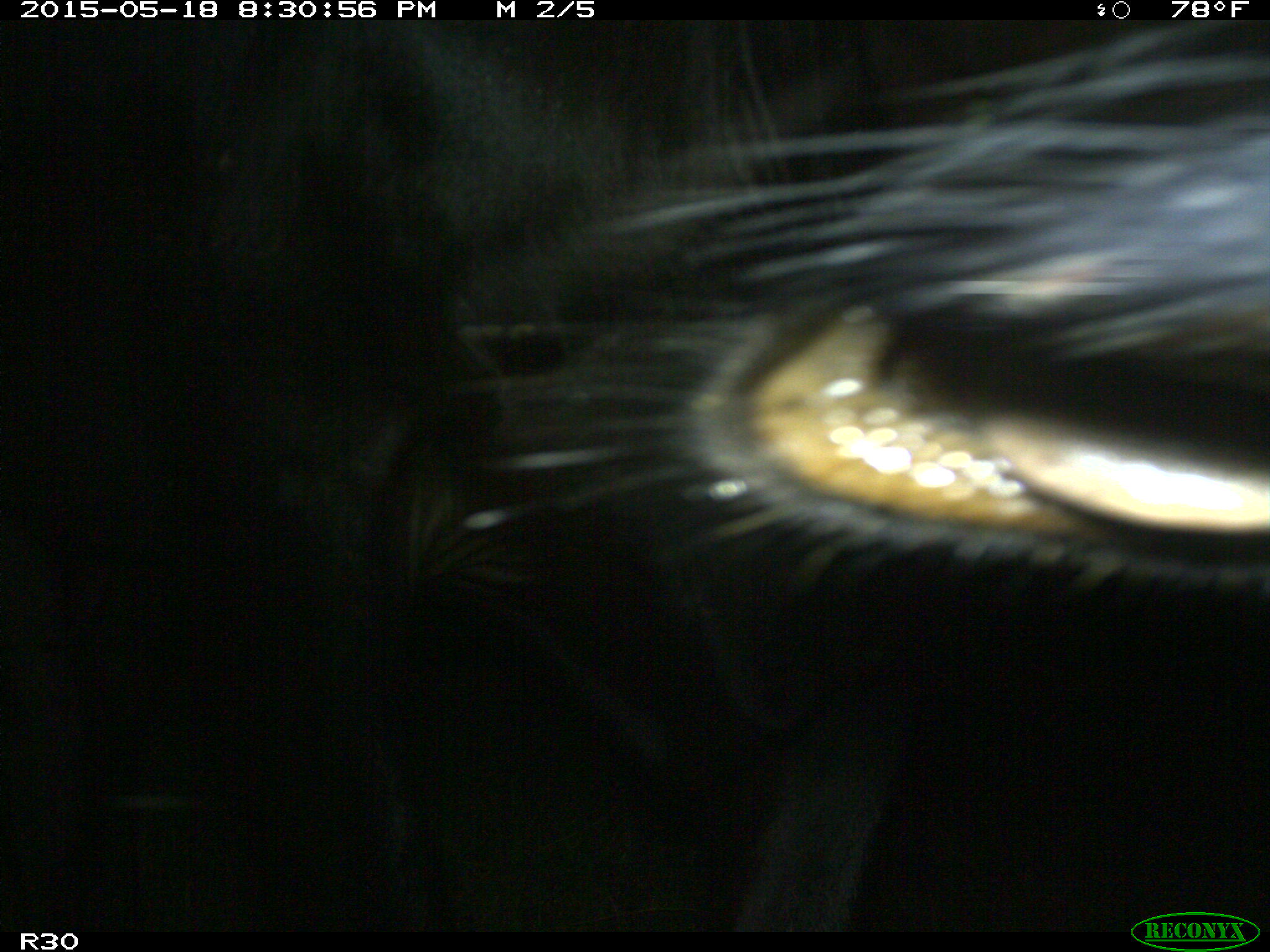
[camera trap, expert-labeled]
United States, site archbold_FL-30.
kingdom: Animalia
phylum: Chordata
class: Mammalia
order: Artiodactyla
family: Bovidae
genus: Bos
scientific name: Bos taurus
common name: domestic cow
Bos taurus (domestic cow).